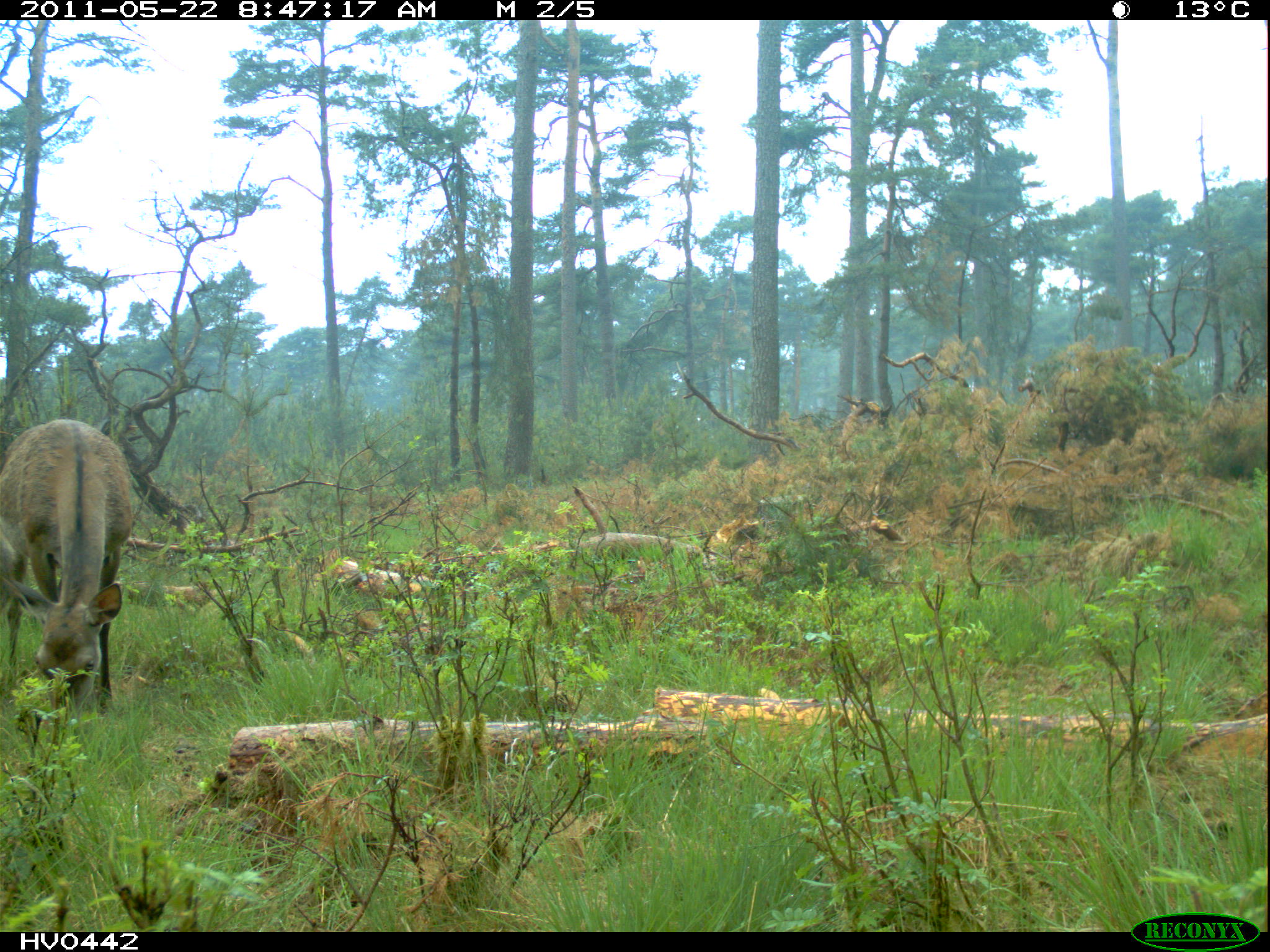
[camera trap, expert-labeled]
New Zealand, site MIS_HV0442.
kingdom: Animalia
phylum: Chordata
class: Mammalia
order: Artiodactyla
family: Cervidae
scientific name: Cervidae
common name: deer